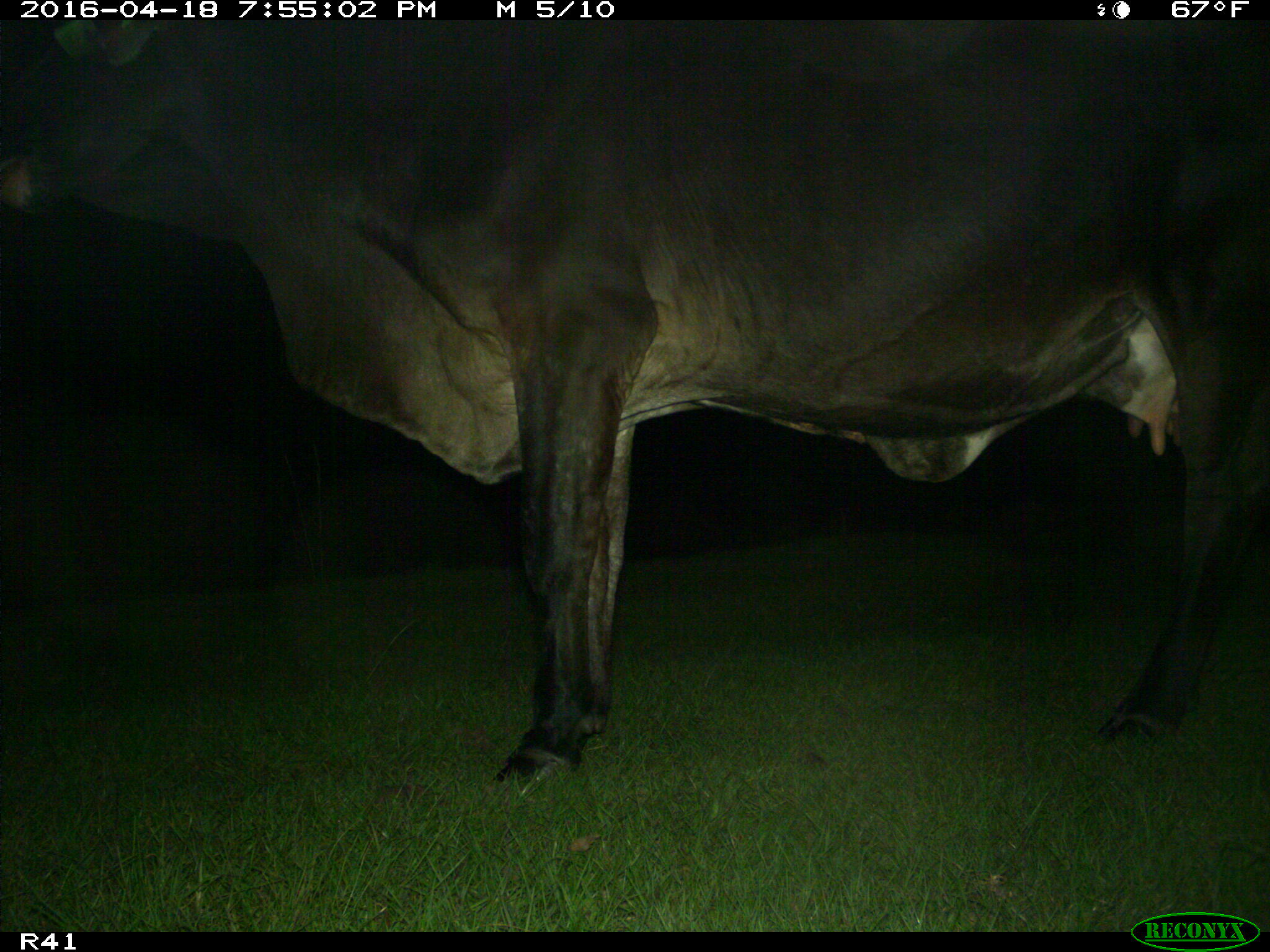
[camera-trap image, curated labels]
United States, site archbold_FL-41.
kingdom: Animalia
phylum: Chordata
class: Mammalia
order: Artiodactyla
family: Bovidae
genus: Bos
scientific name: Bos taurus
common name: domestic cow